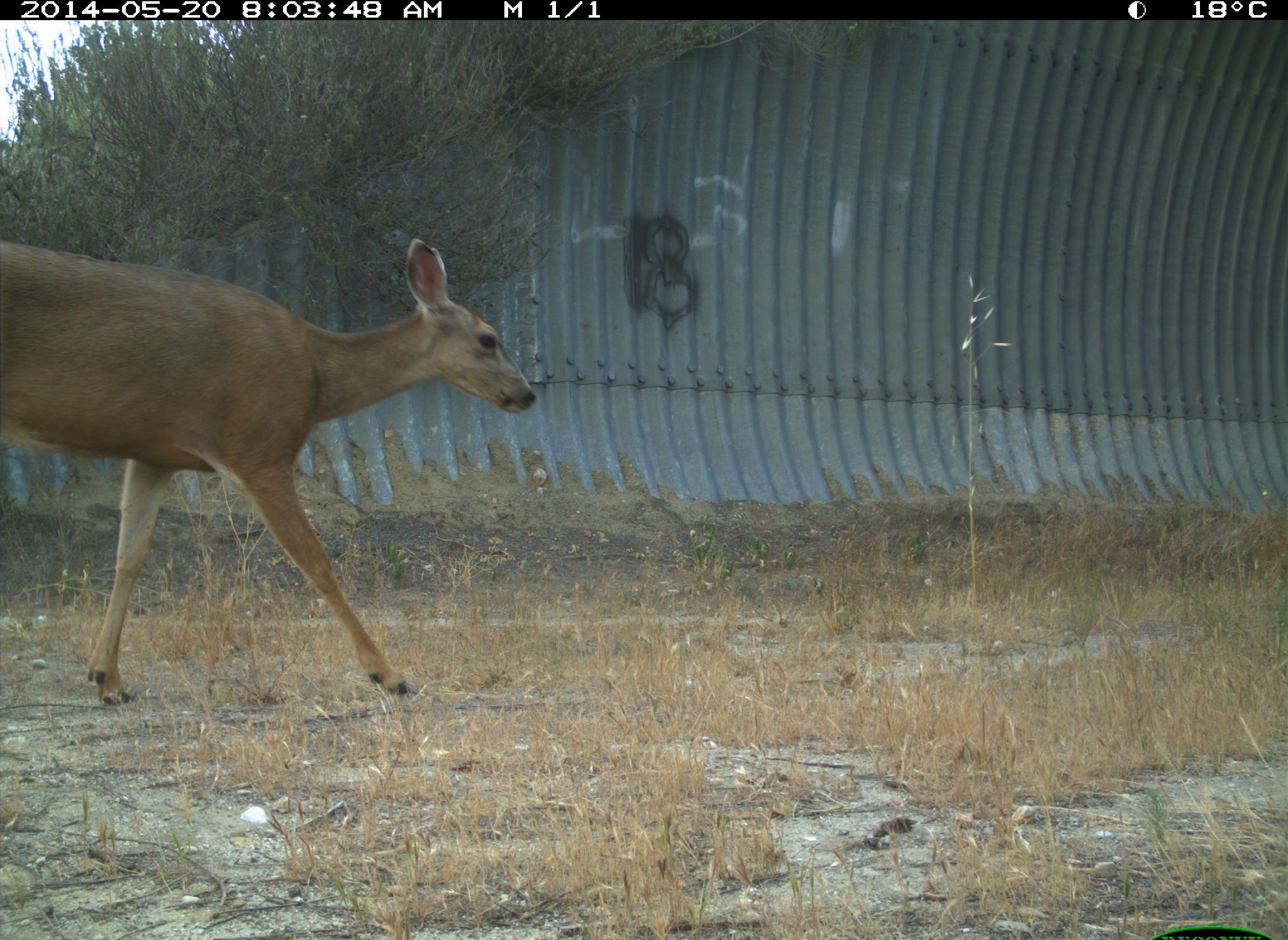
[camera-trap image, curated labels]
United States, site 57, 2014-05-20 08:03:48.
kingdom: Animalia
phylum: Chordata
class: Mammalia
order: Artiodactyla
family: Cervidae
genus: Odocoileus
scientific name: Odocoileus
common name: deer